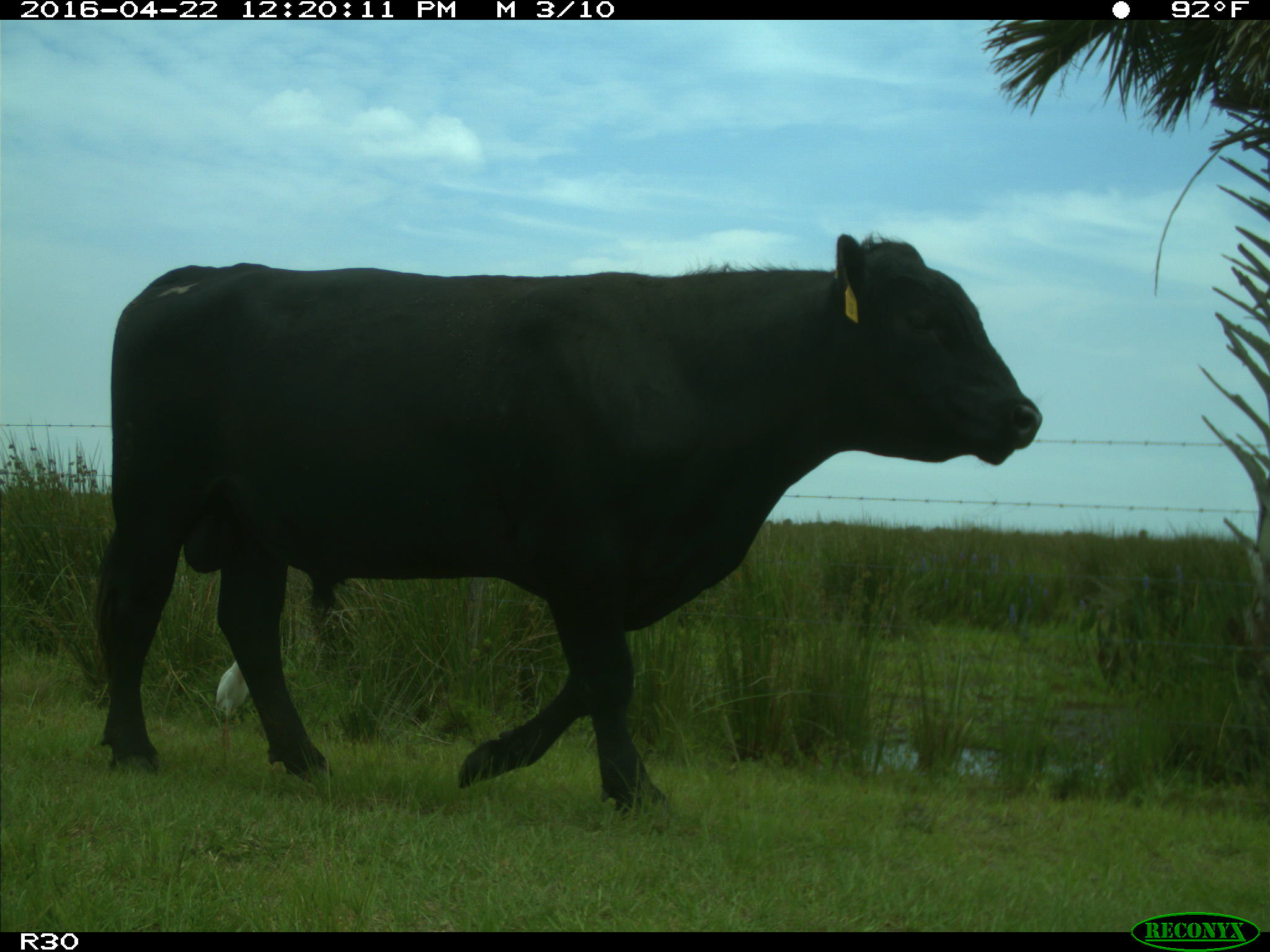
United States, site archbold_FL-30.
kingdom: Animalia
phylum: Chordata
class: Mammalia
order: Artiodactyla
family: Bovidae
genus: Bos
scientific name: Bos taurus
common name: domestic cow